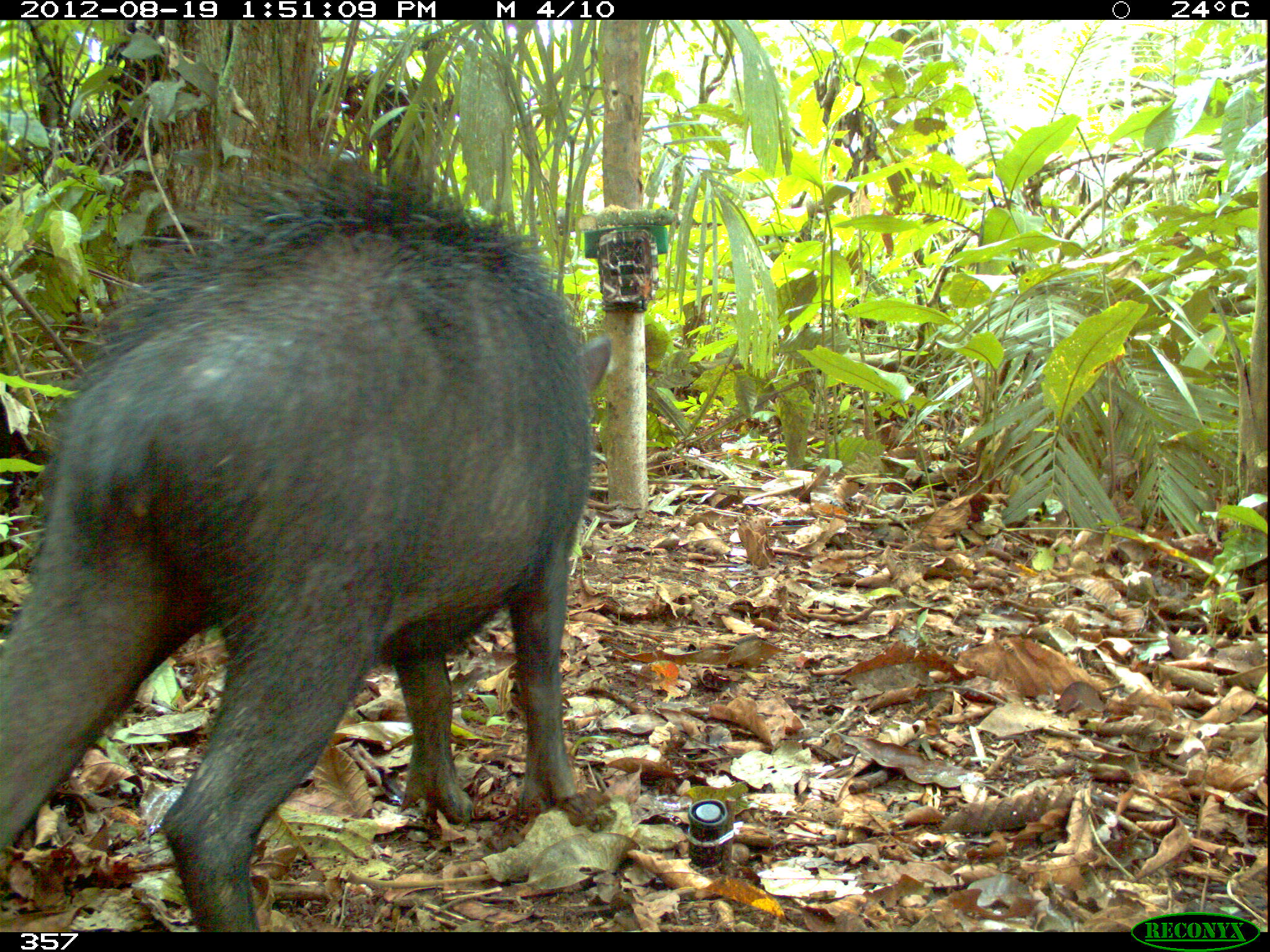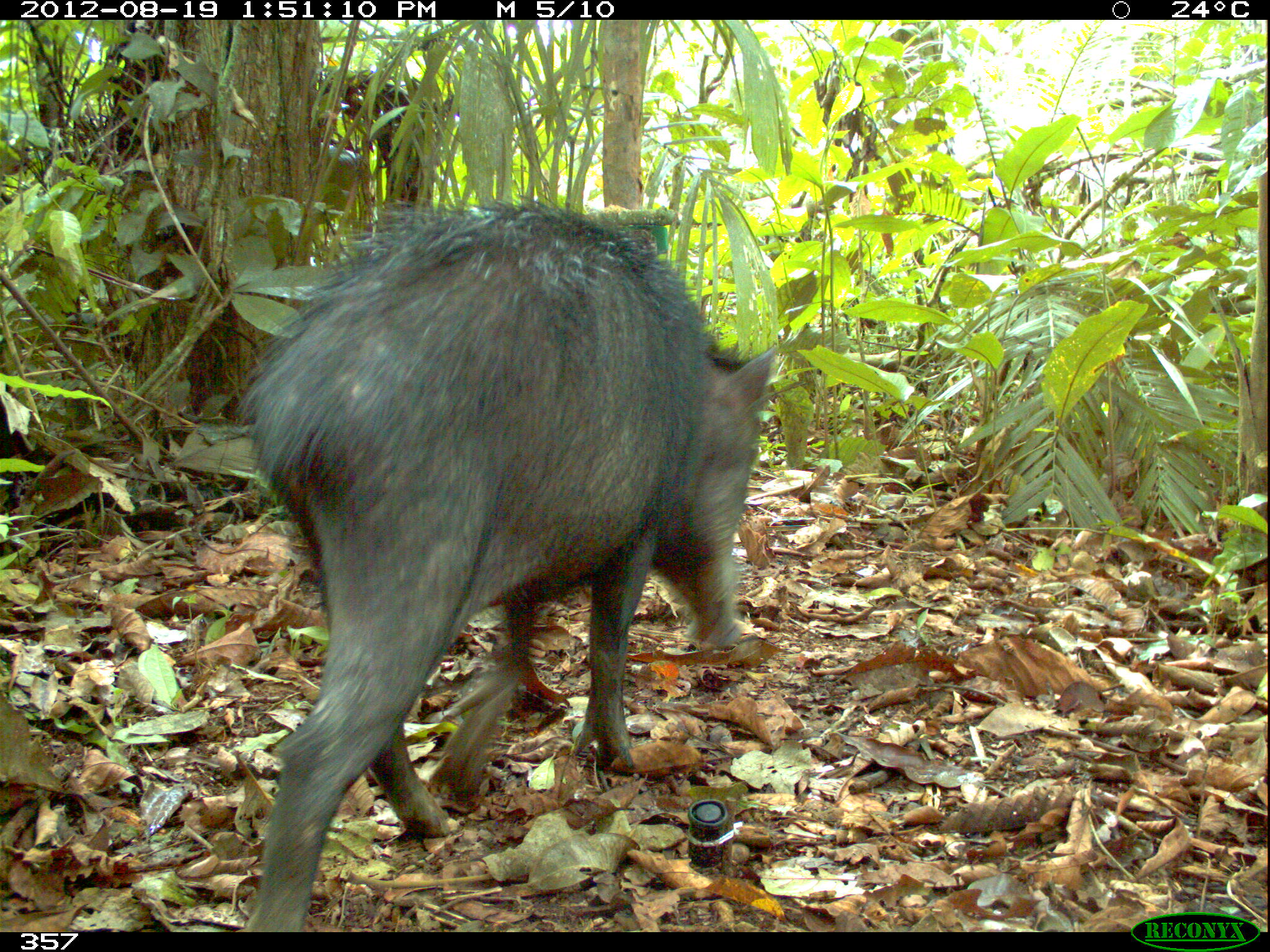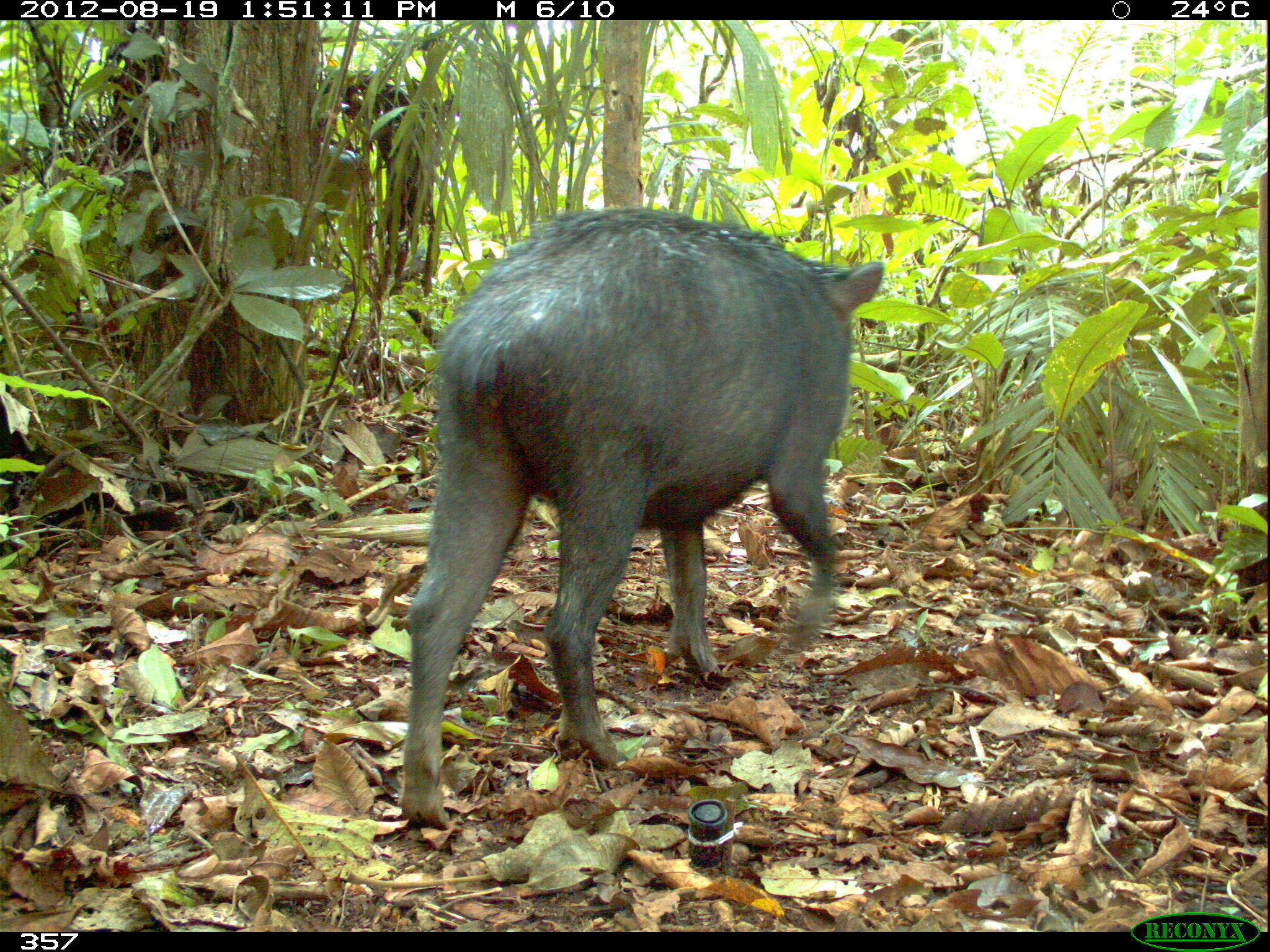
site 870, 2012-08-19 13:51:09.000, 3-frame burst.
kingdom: Animalia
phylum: Chordata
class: Mammalia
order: Artiodactyla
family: Tayassuidae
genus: Tayassu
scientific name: Tayassu pecari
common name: white-lipped peccary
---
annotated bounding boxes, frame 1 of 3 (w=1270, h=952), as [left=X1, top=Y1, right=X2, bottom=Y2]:
tayassu pecari: [left=0, top=158, right=612, bottom=930]